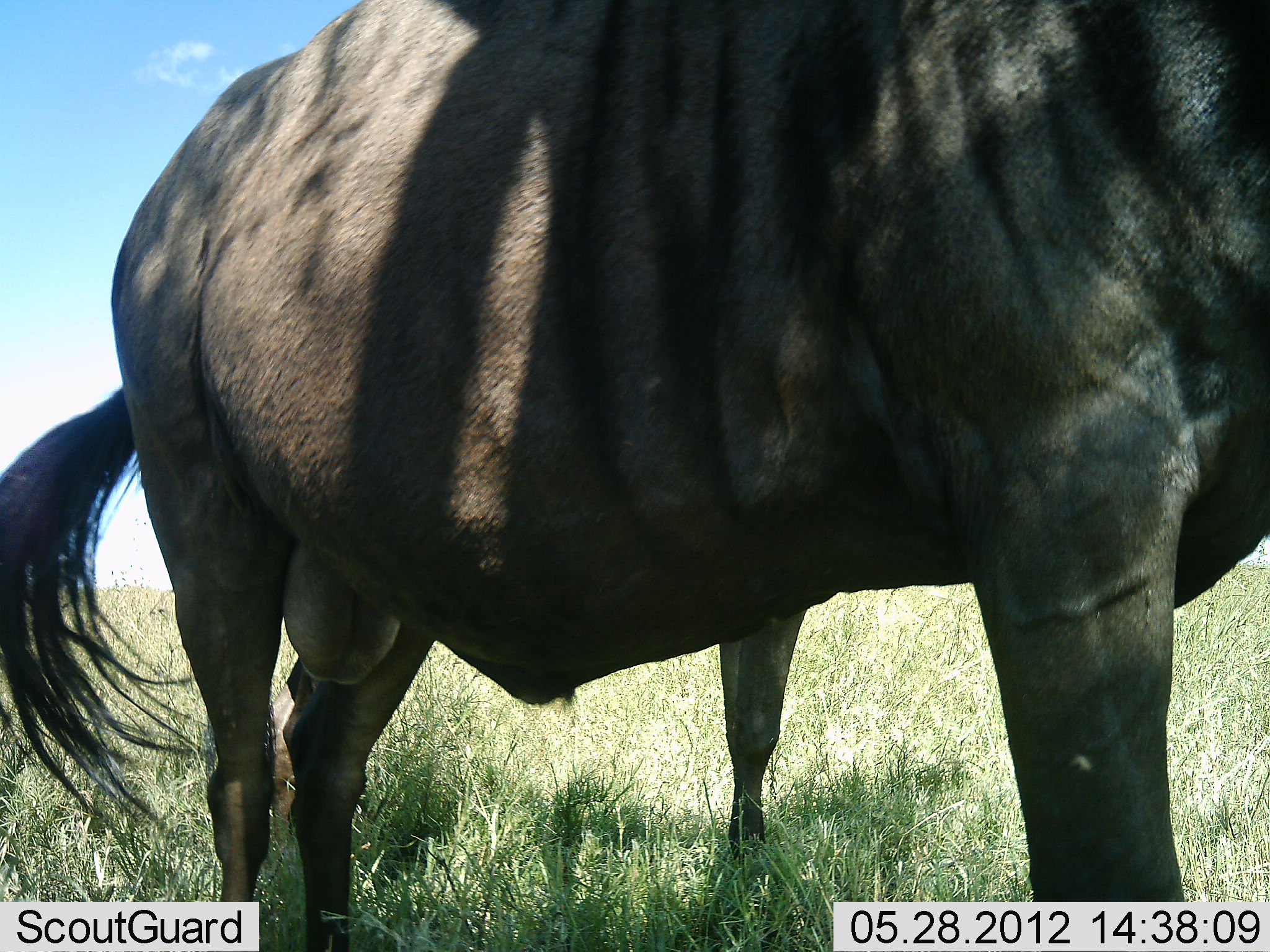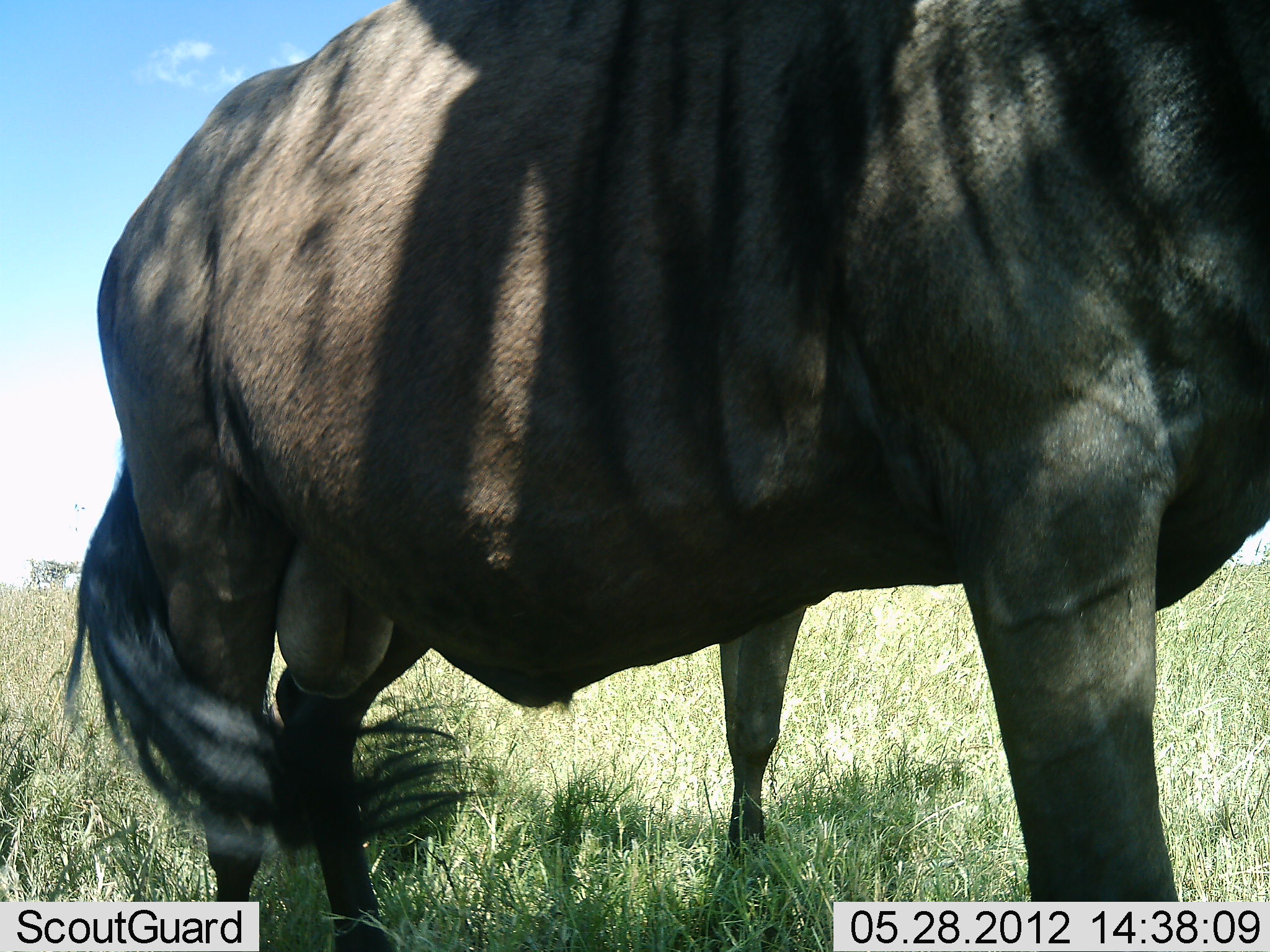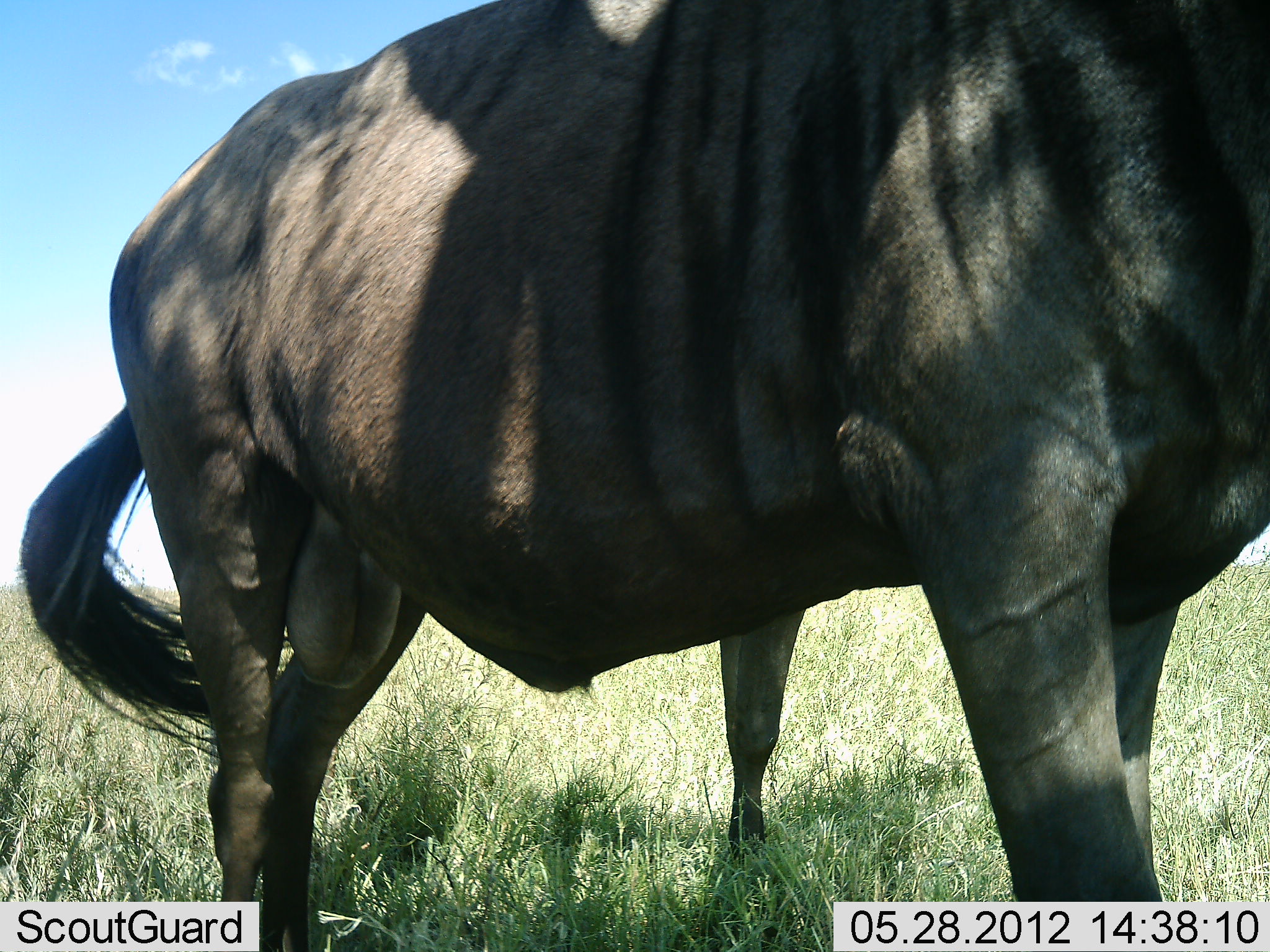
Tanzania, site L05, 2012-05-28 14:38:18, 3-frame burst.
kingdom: Animalia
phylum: Chordata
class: Mammalia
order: Artiodactyla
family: Bovidae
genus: Connochaetes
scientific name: Connochaetes taurinus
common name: blue wildebeest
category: wildebeest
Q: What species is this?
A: Wildebeest (blue wildebeest) (Connochaetes taurinus).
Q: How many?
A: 2.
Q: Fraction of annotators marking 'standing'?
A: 100%.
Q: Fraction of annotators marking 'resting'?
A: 0%.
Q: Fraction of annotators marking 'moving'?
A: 0%.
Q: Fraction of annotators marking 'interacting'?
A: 0%.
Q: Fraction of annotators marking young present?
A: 0%.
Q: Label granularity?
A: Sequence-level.